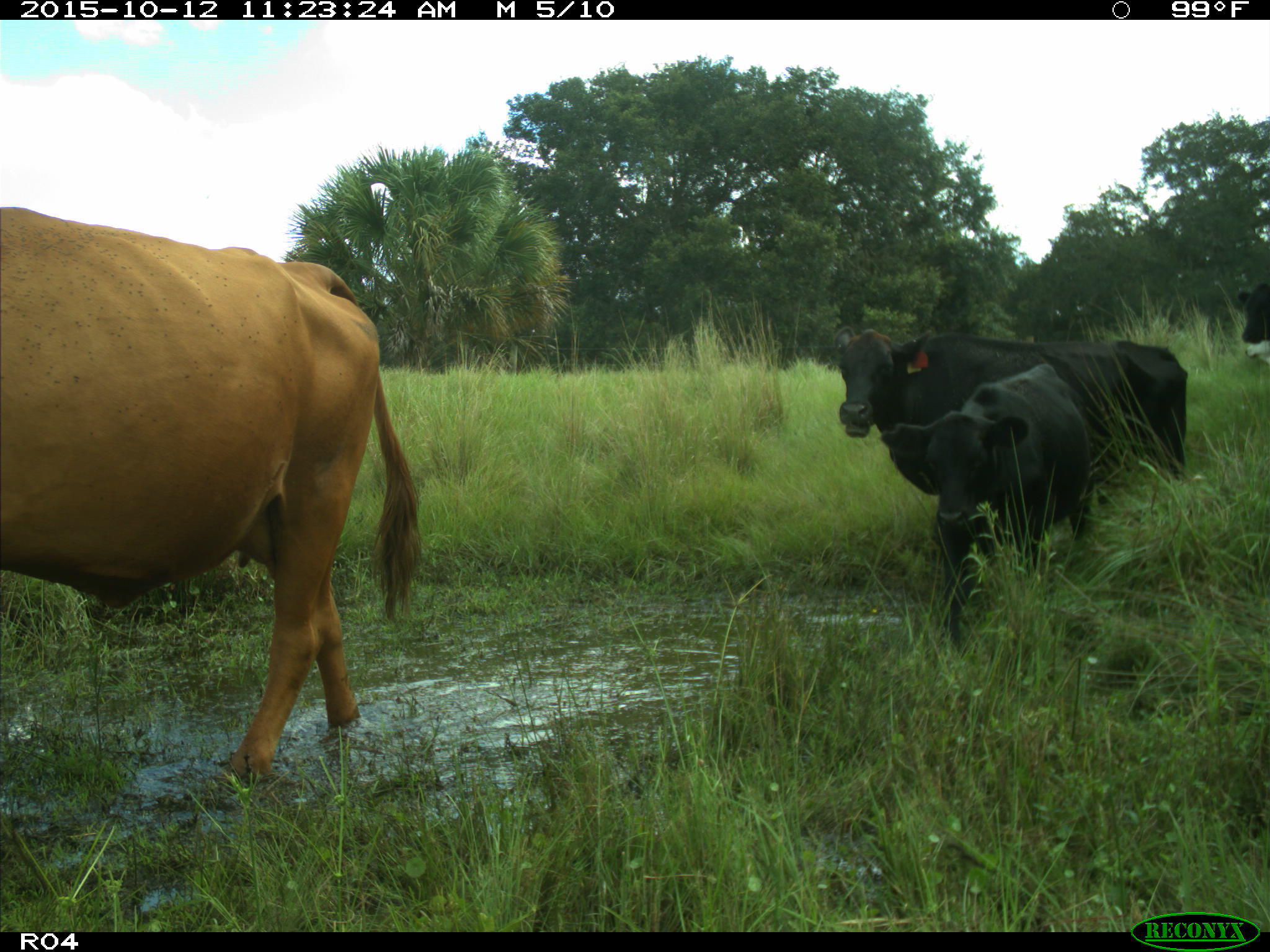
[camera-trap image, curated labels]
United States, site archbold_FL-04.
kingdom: Animalia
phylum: Chordata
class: Mammalia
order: Artiodactyla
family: Bovidae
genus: Bos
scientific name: Bos taurus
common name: domestic cow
Bos taurus (domestic cow).